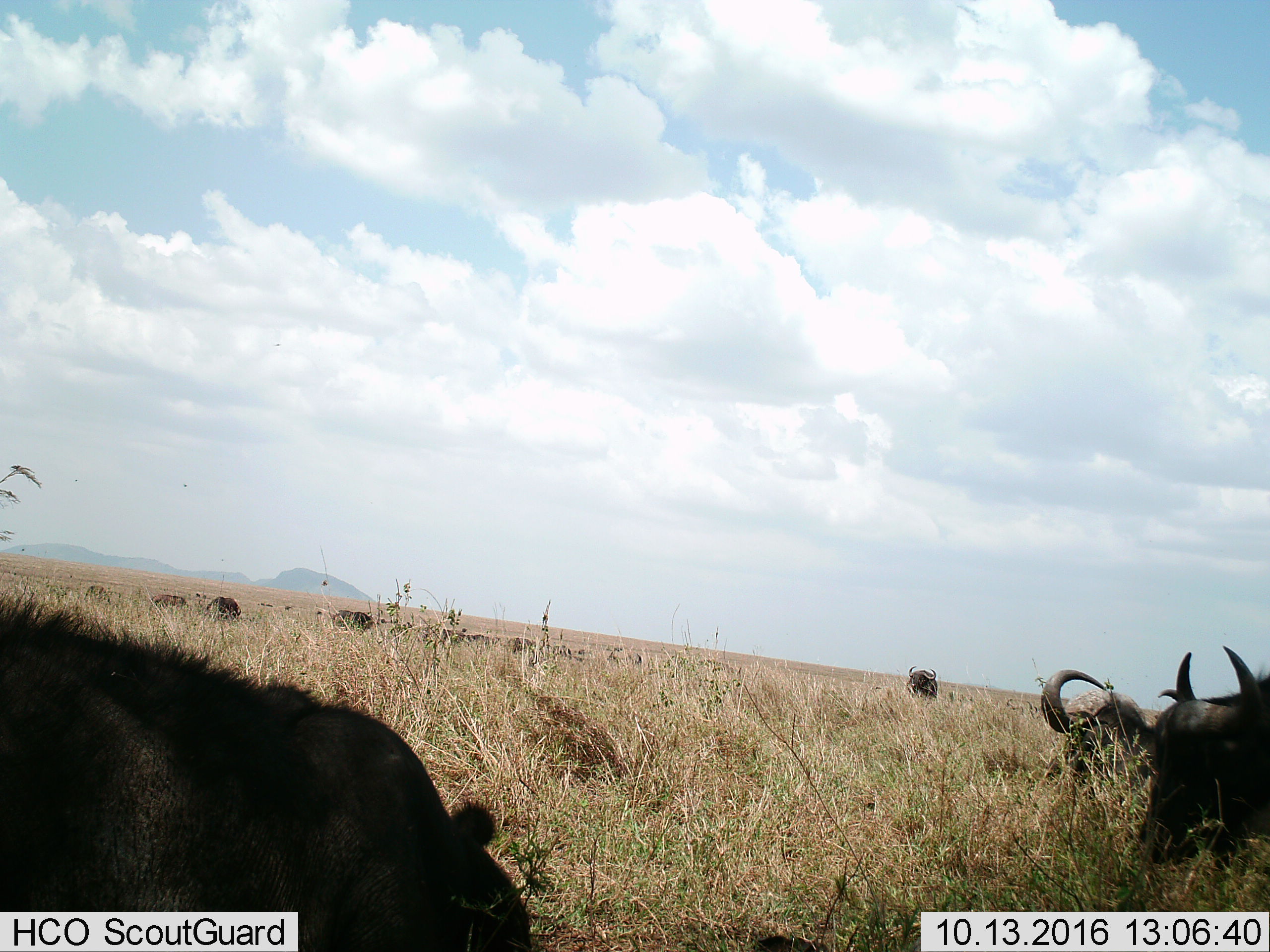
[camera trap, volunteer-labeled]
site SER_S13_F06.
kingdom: Animalia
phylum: Chordata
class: Mammalia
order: Artiodactyla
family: Bovidae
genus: Syncerus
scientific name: Syncerus caffer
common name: african buffalo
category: buffalo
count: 6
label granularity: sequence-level